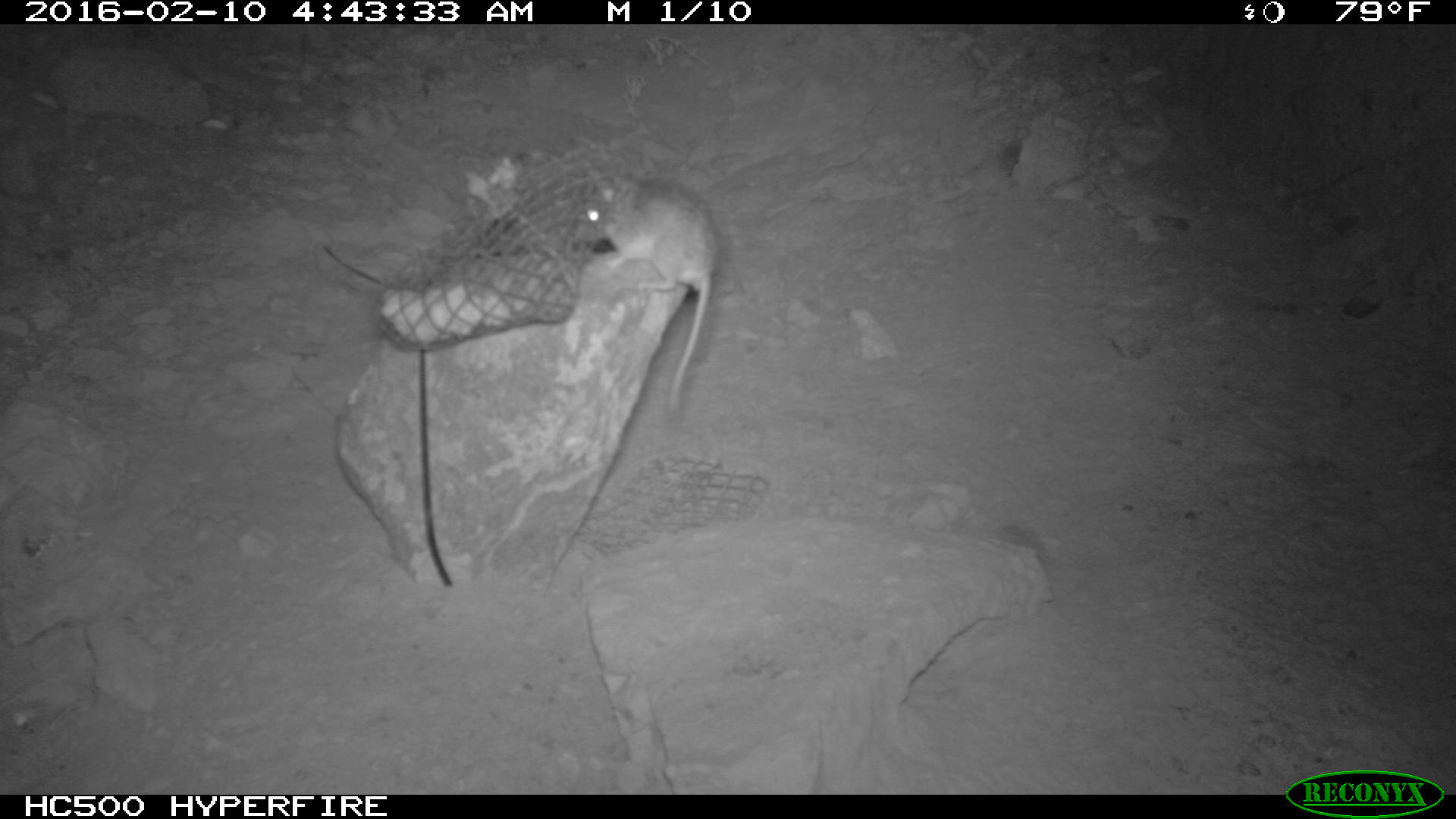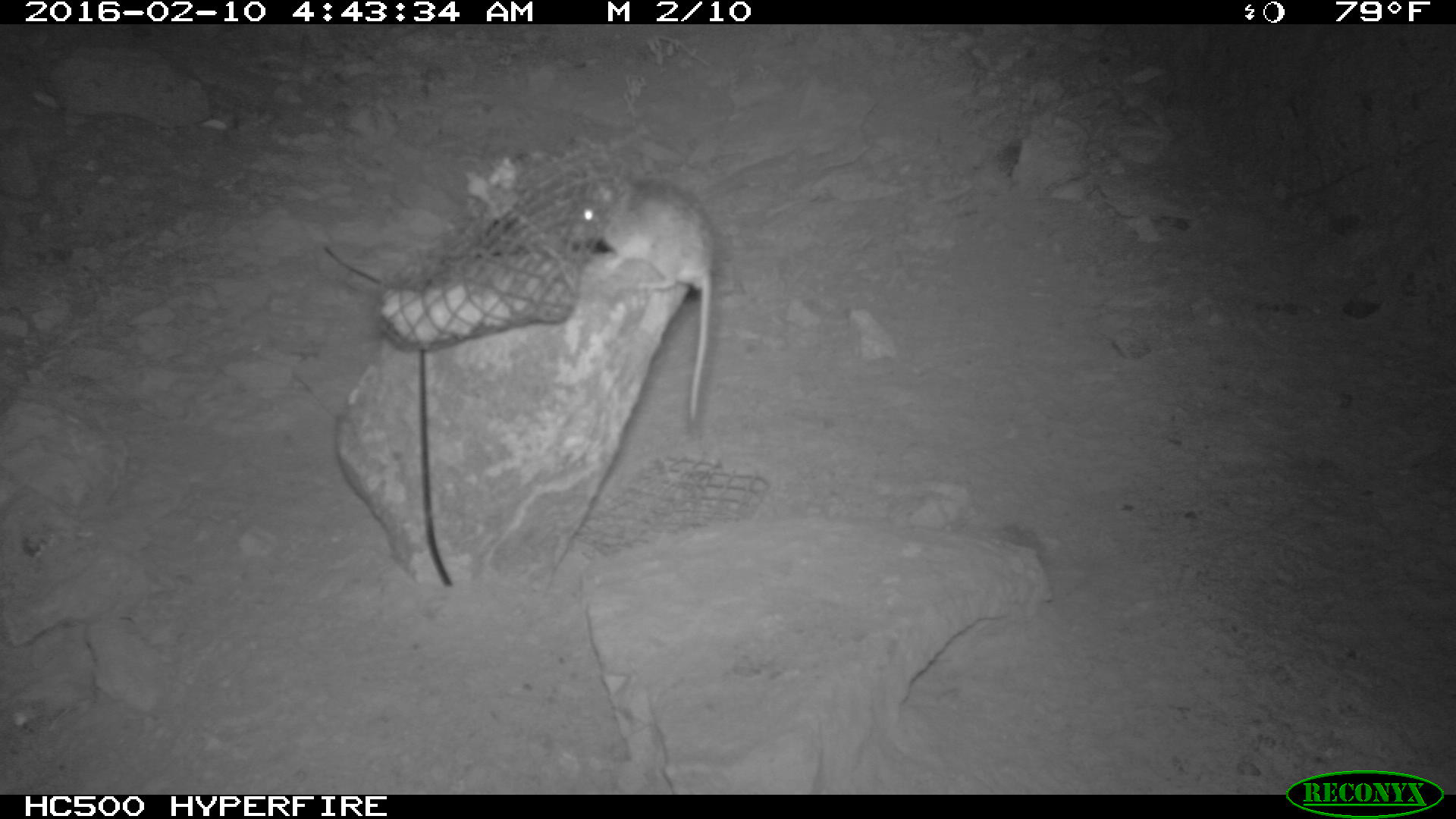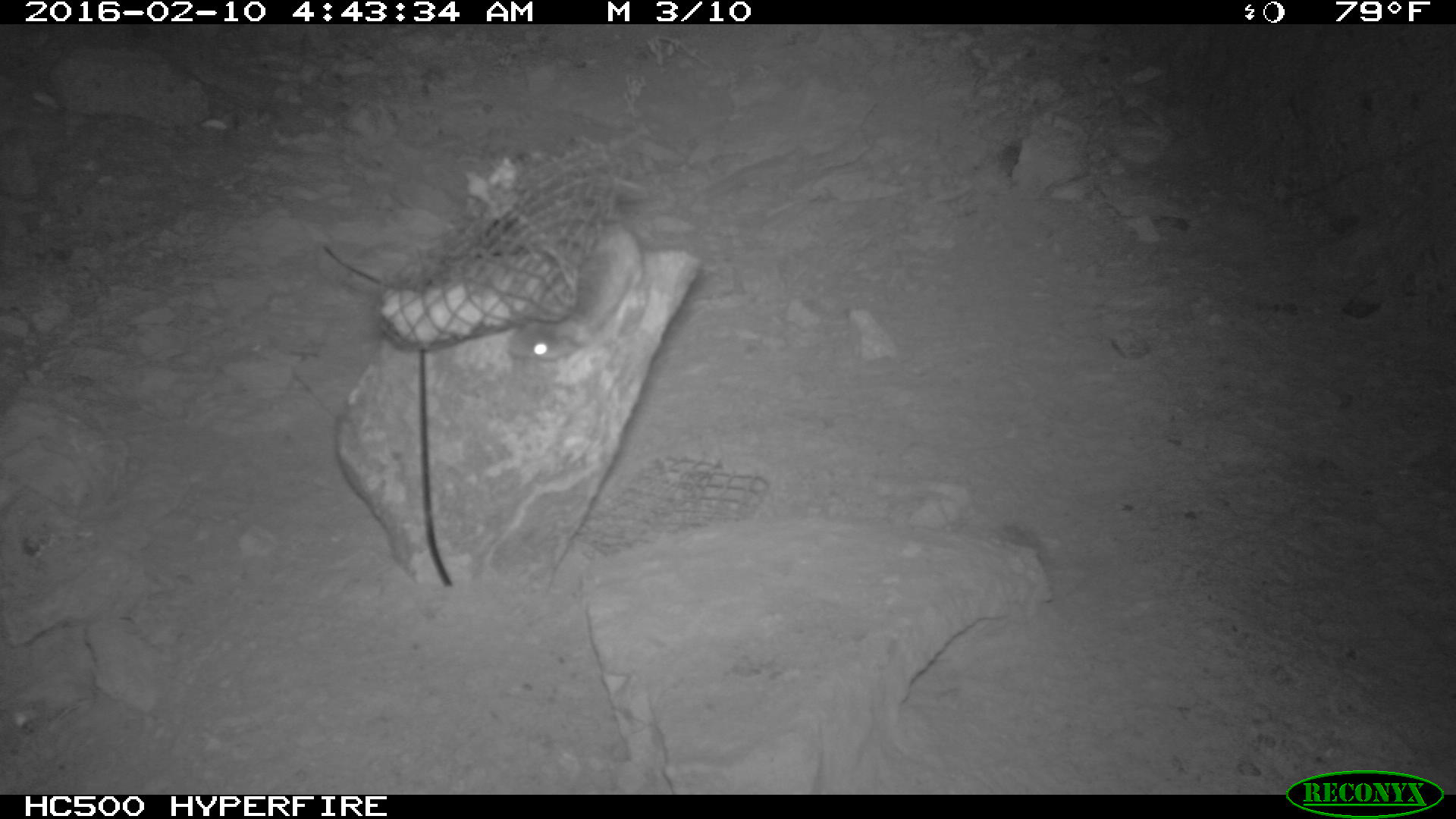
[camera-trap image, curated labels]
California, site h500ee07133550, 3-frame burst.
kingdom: Animalia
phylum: Chordata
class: Mammalia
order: Rodentia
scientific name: Rodentia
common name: rodent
Rodent (Rodentia).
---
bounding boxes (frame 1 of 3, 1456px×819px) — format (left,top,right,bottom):
rodent: (578,175,718,413)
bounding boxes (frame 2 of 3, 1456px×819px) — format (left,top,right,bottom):
rodent: (574,171,720,440)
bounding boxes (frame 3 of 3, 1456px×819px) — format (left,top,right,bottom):
rodent: (507,223,643,362)